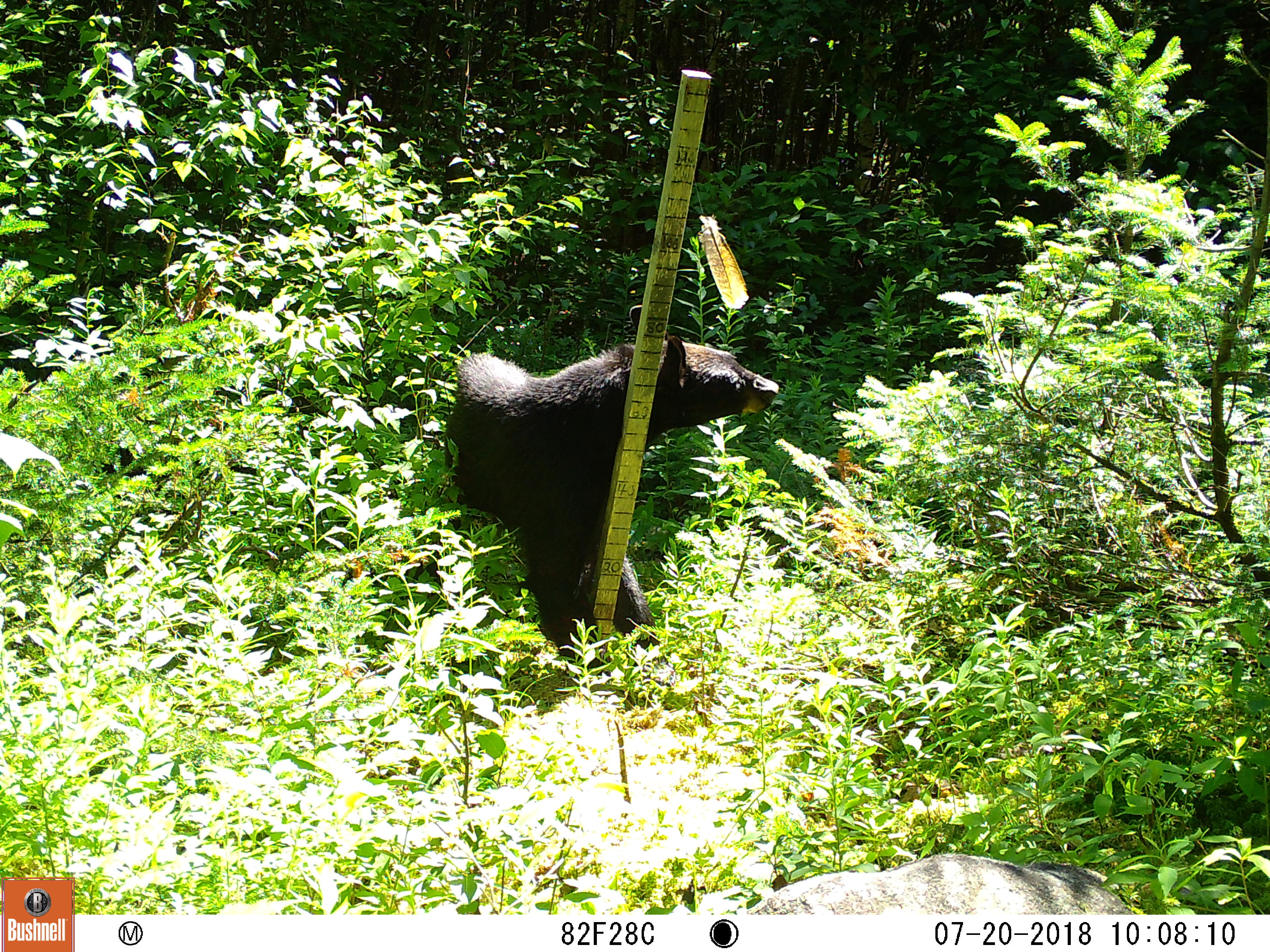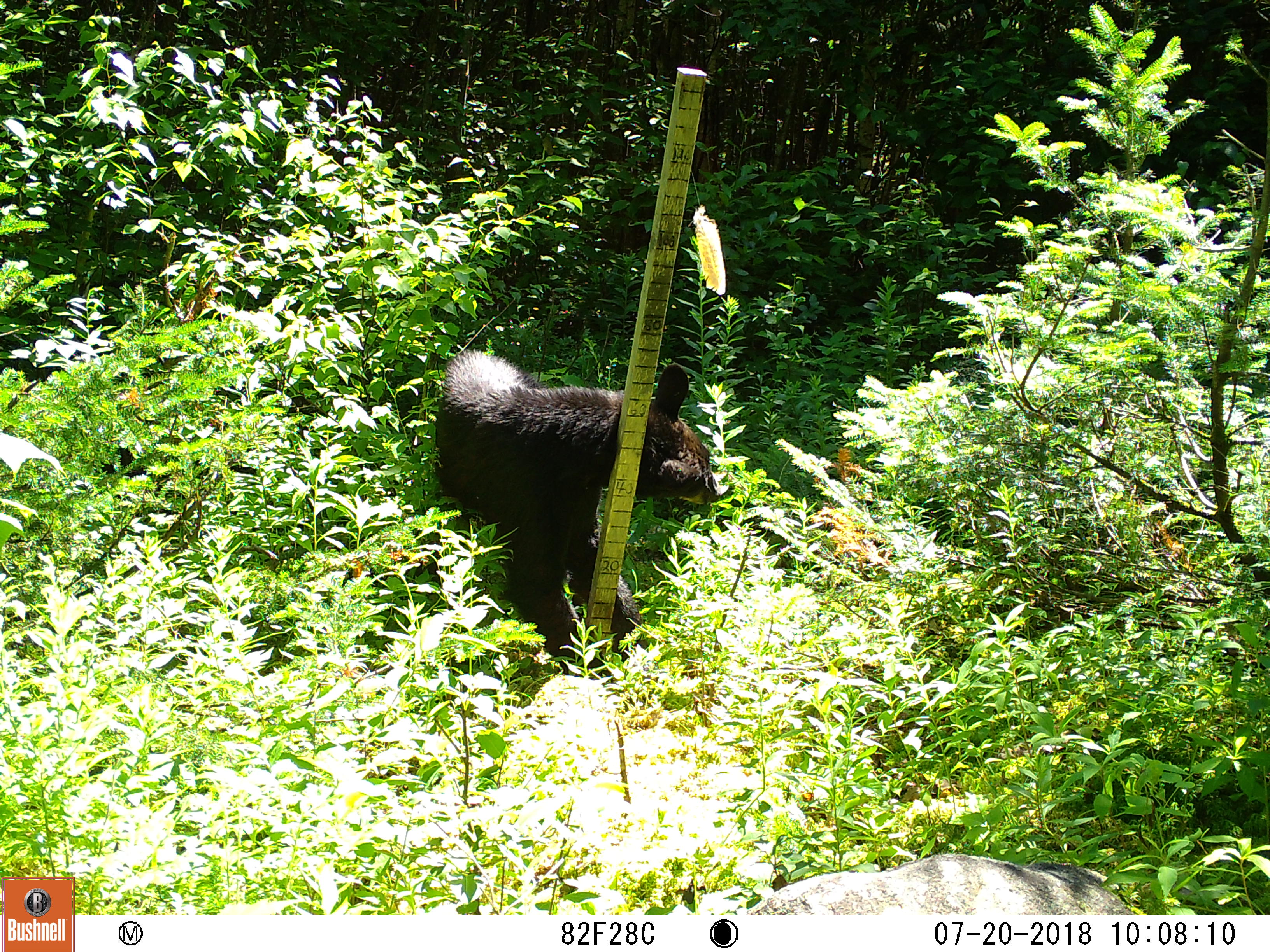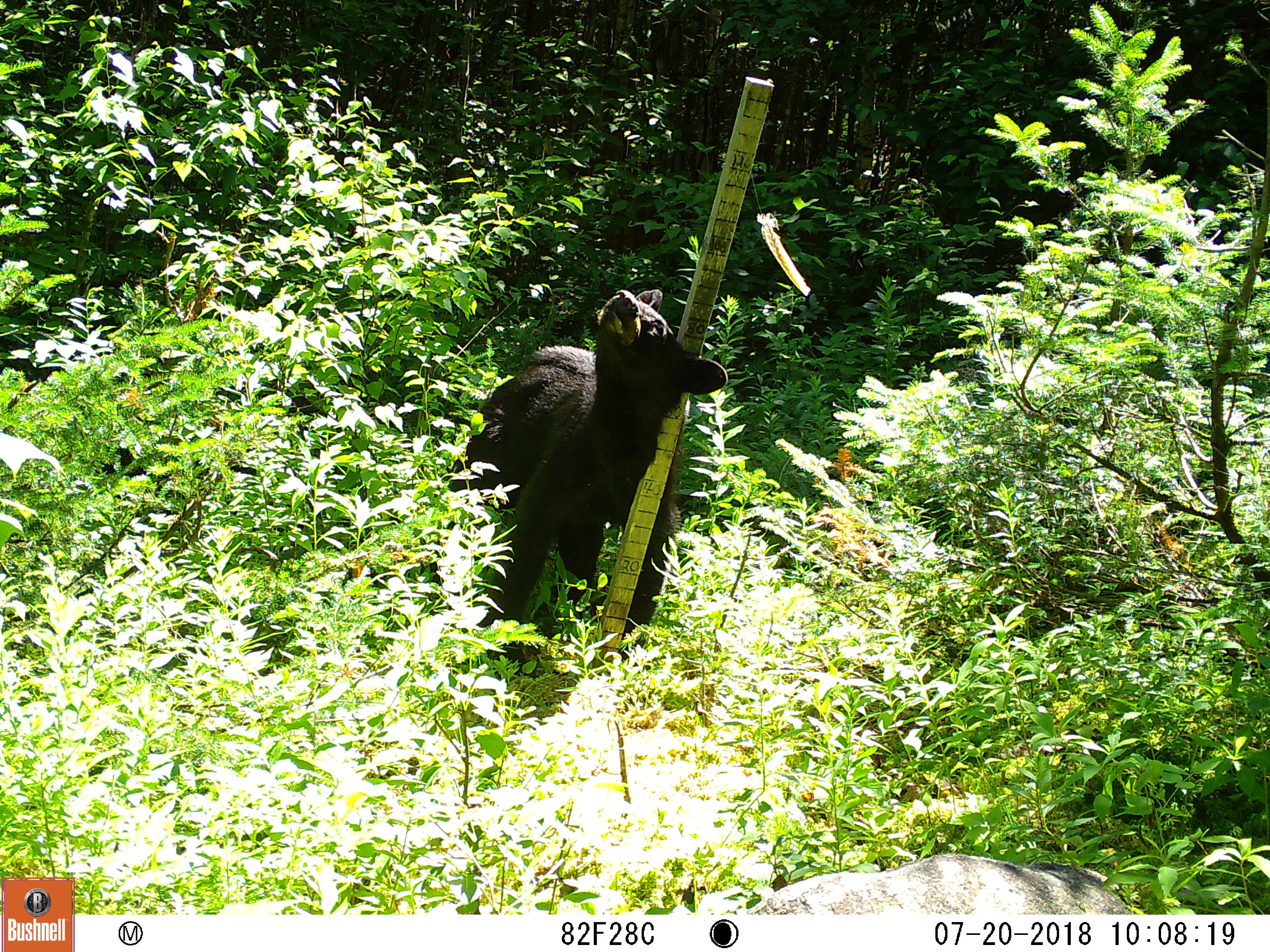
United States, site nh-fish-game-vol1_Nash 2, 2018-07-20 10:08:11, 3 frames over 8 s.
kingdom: Animalia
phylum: Chordata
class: Mammalia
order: Carnivora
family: Ursidae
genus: Ursus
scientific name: Ursus americanus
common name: black bear